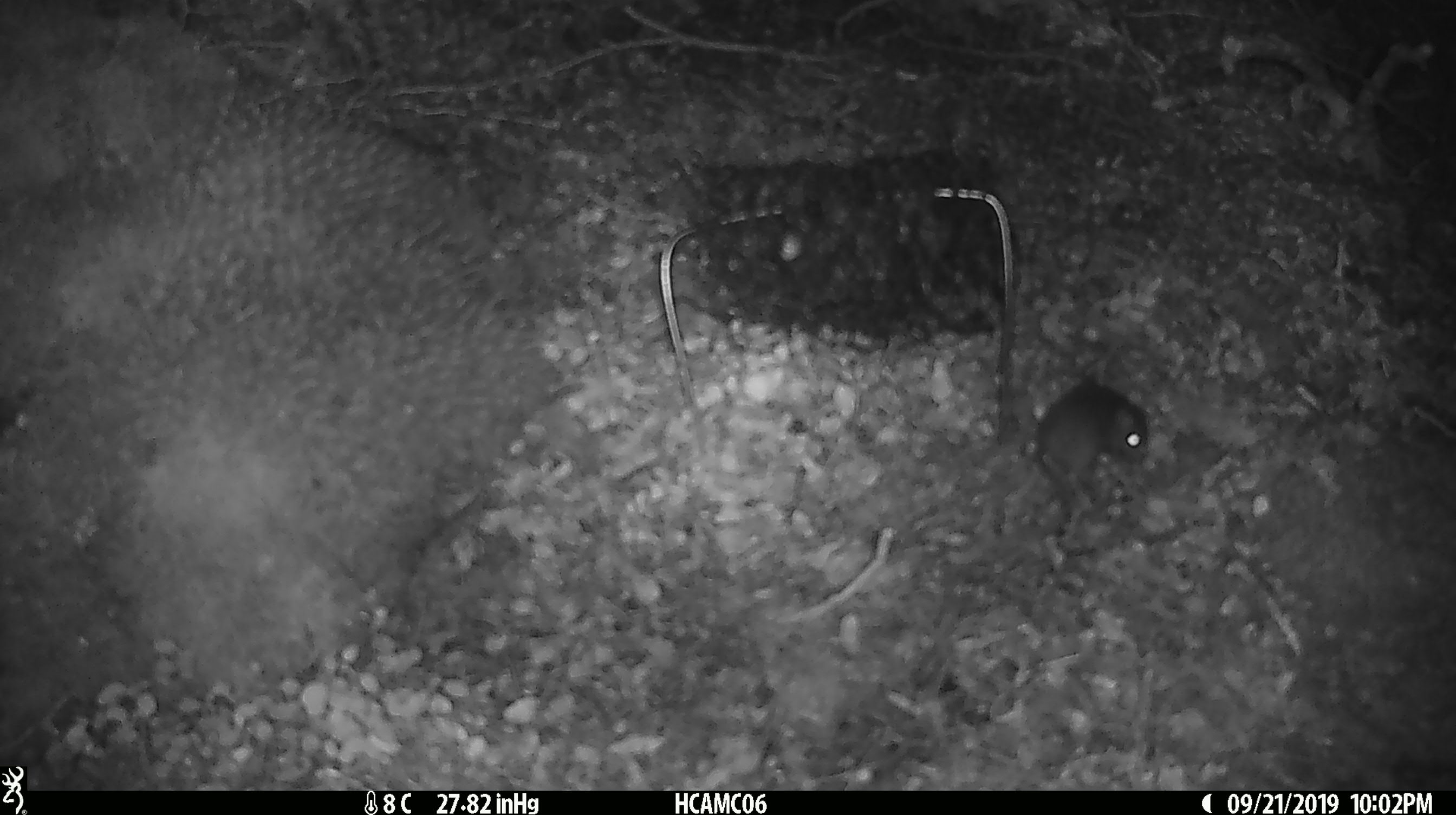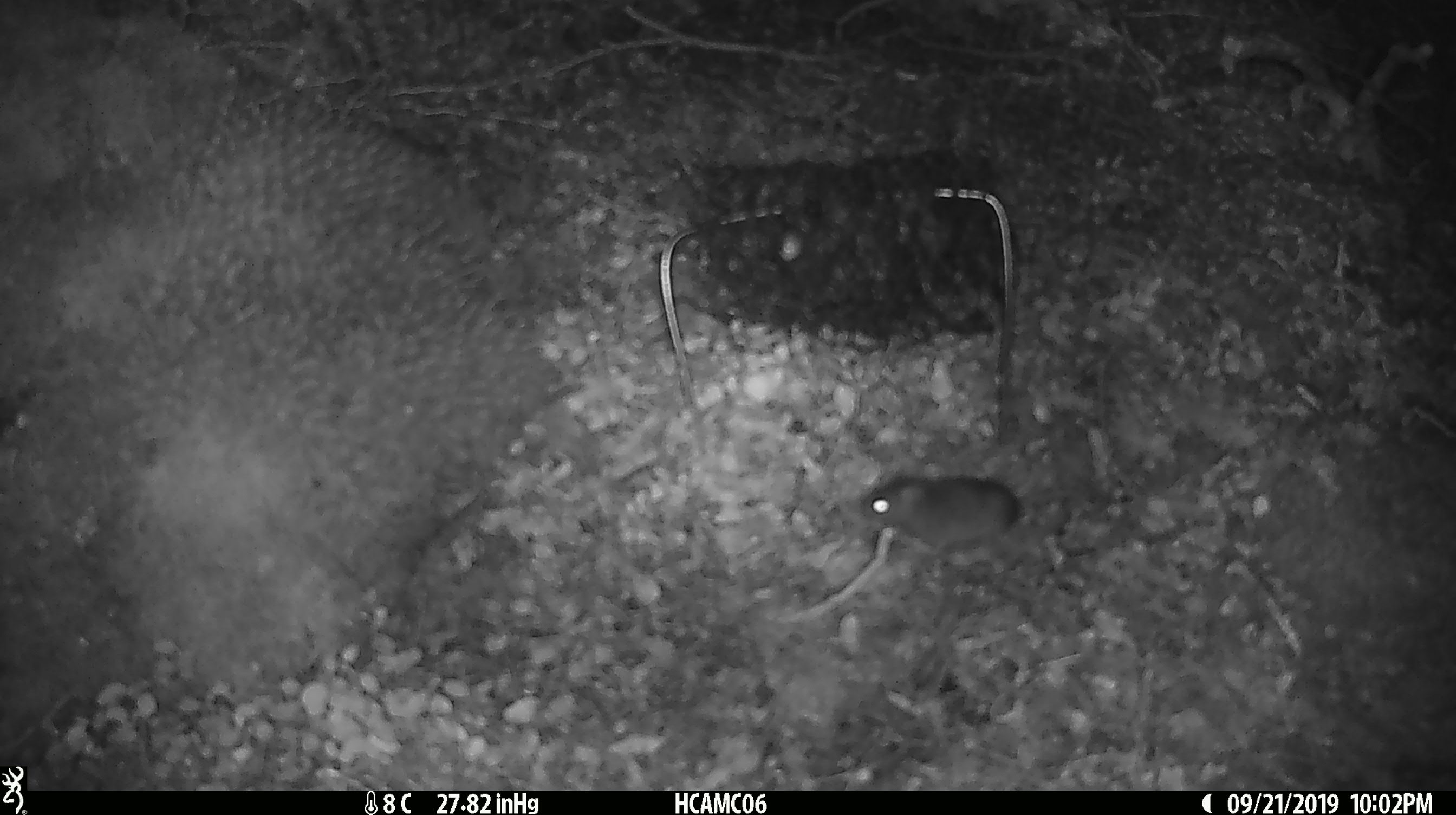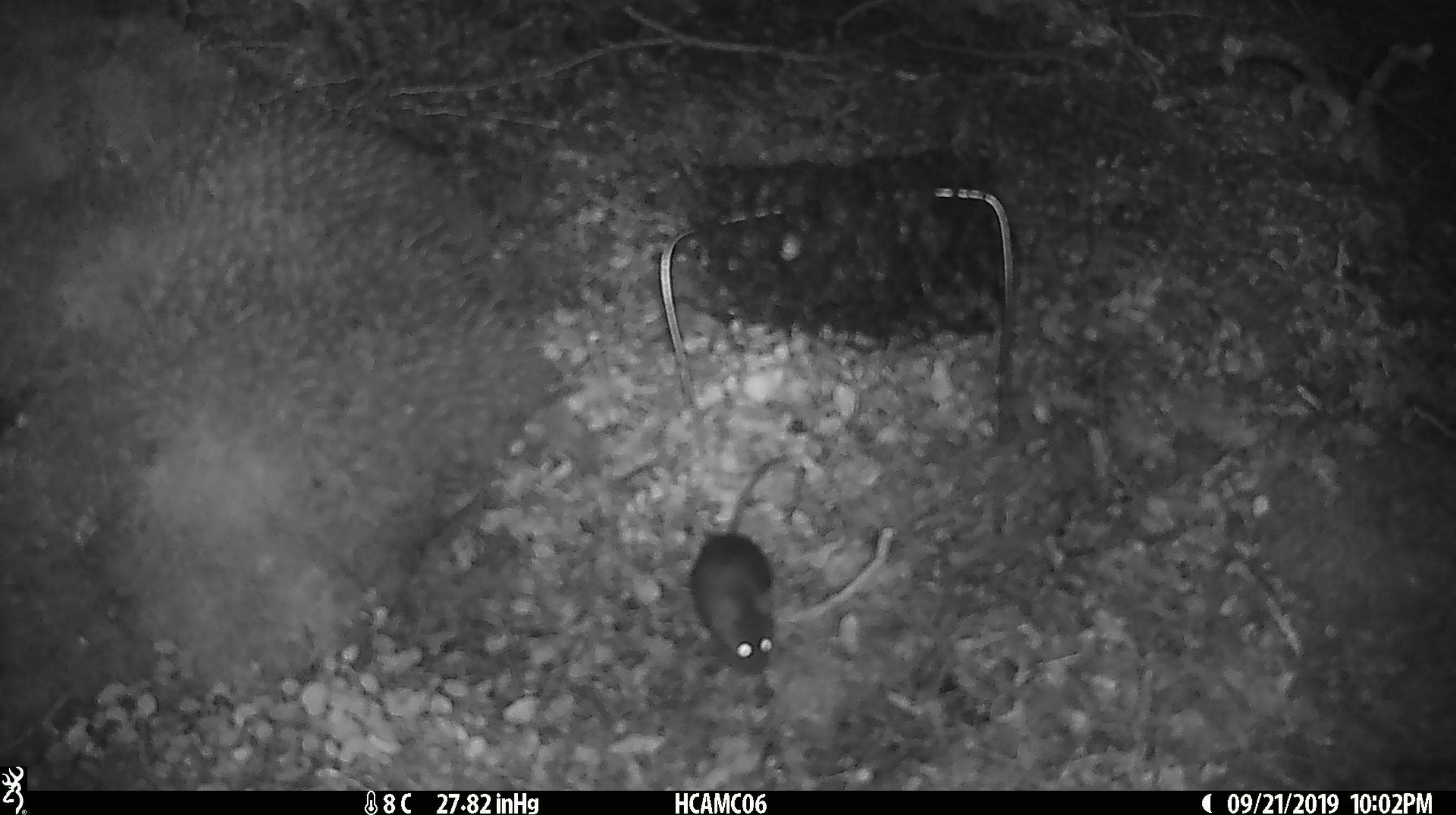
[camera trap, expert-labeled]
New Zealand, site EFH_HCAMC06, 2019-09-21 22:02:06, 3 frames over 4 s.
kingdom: Animalia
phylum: Chordata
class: Mammalia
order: Rodentia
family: Muridae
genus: Mus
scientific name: Mus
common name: mouse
Mouse (Mus).